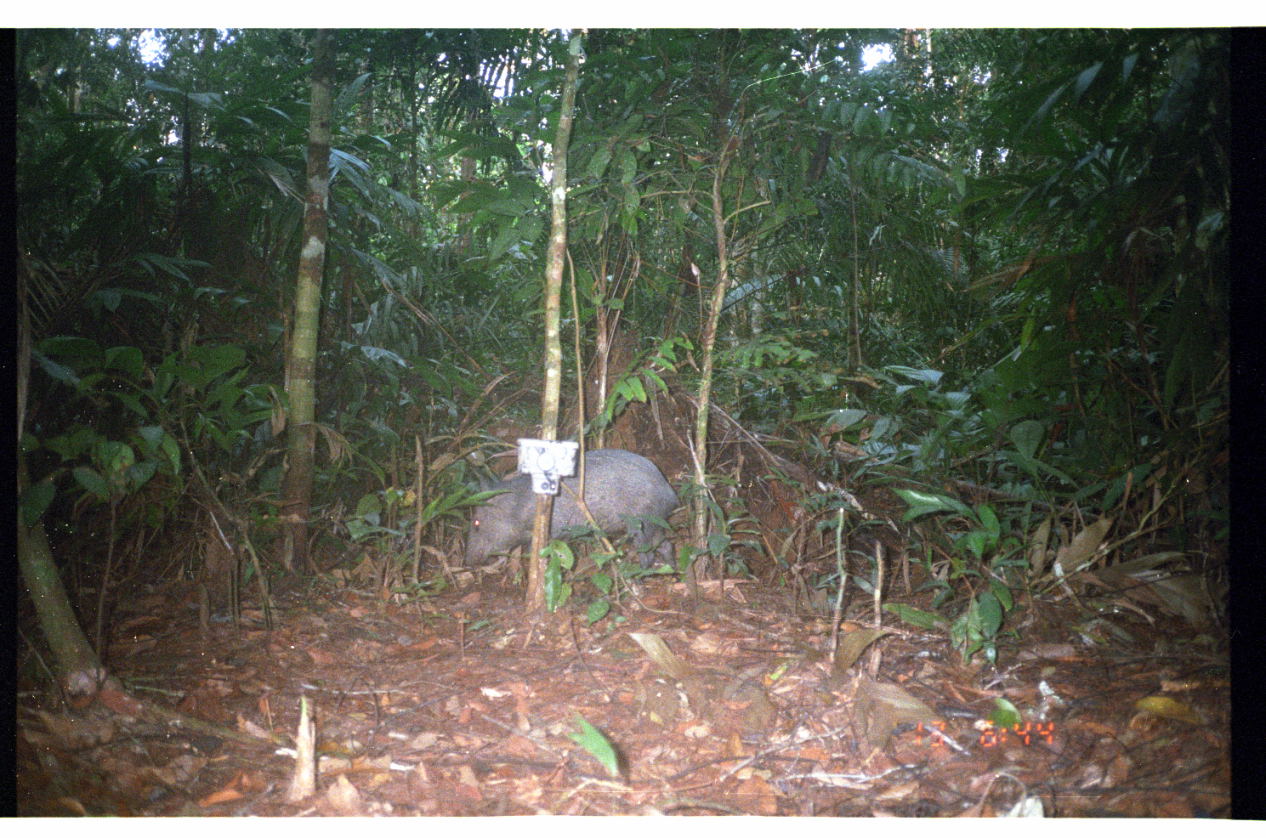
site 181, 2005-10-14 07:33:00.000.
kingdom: Animalia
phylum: Chordata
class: Mammalia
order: Artiodactyla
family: Tayassuidae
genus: Pecari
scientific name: Pecari tajacu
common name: collared peccary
Pecari tajacu (collared peccary).